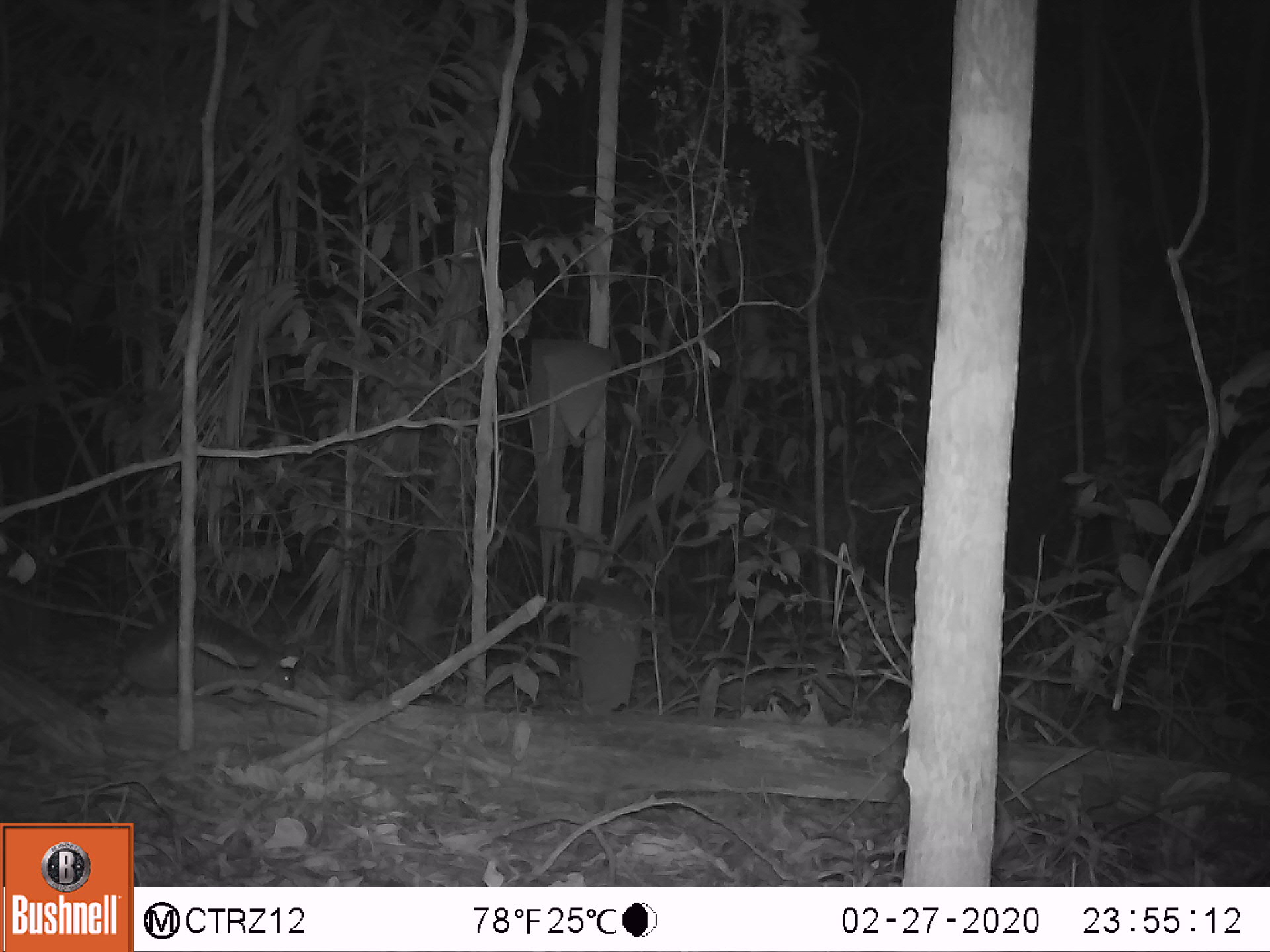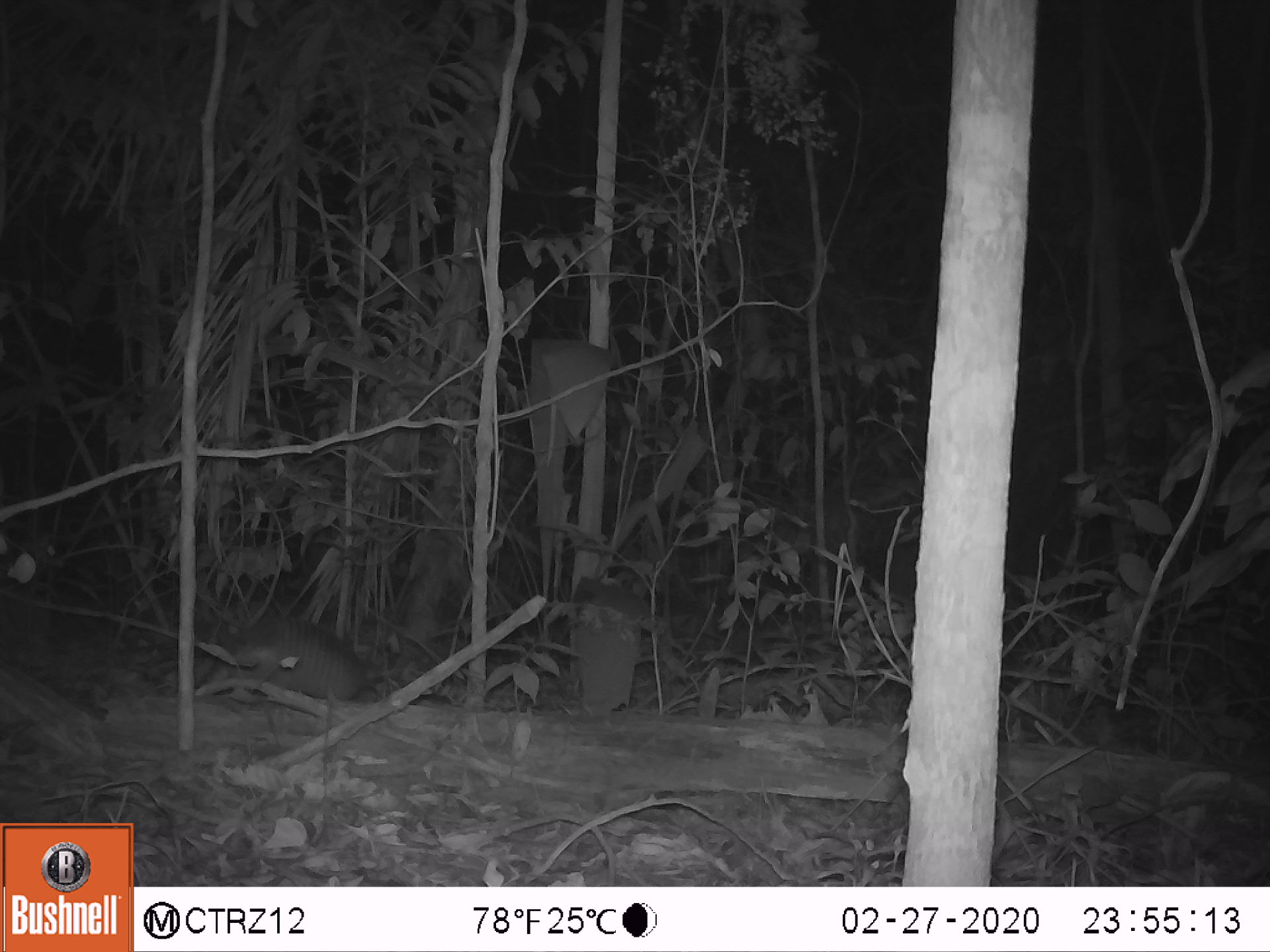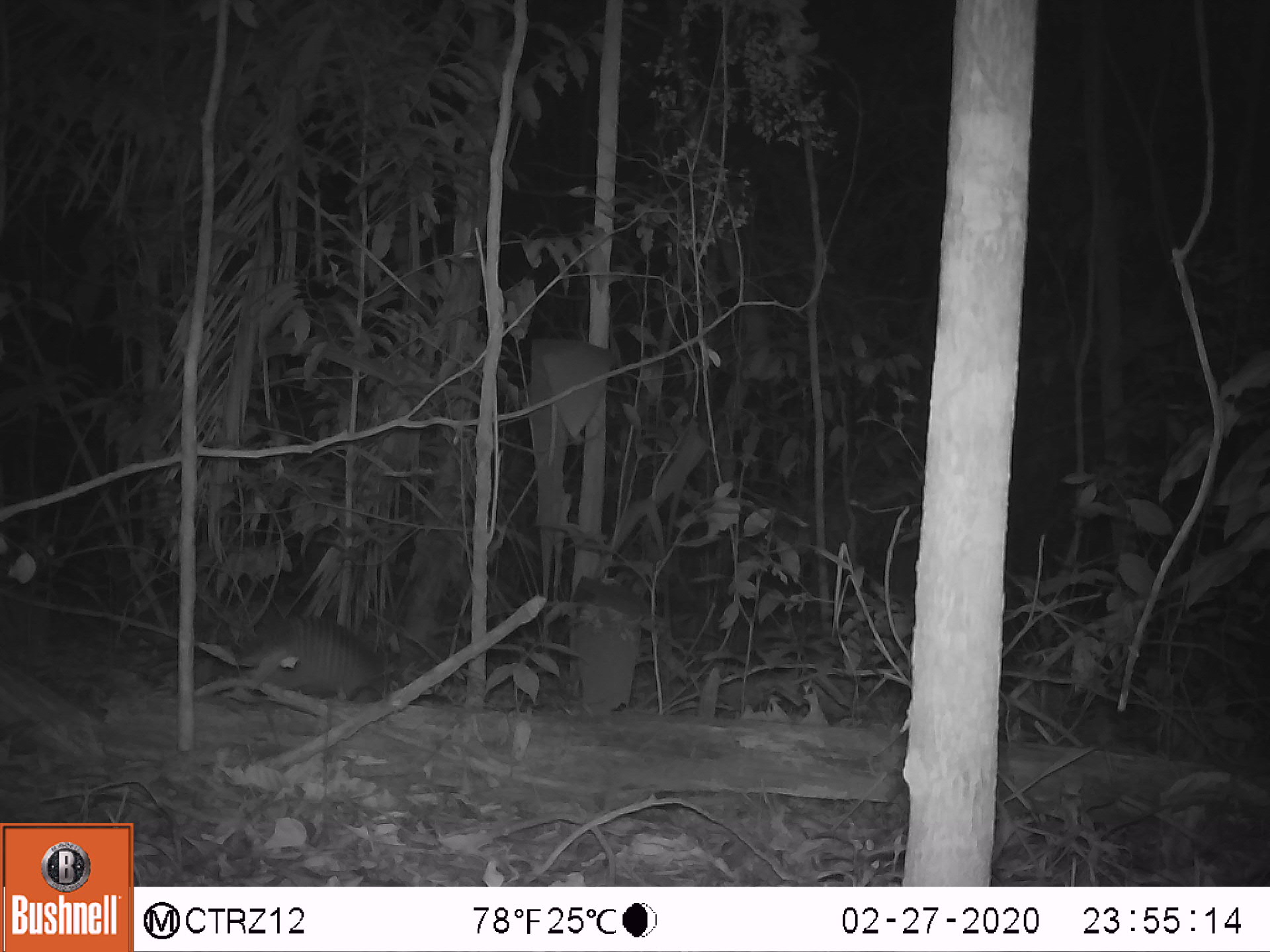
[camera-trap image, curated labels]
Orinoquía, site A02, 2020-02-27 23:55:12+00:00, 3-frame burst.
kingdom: Animalia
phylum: Chordata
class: Mammalia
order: Cingulata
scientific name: Cingulata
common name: armadillo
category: unknown armadillo